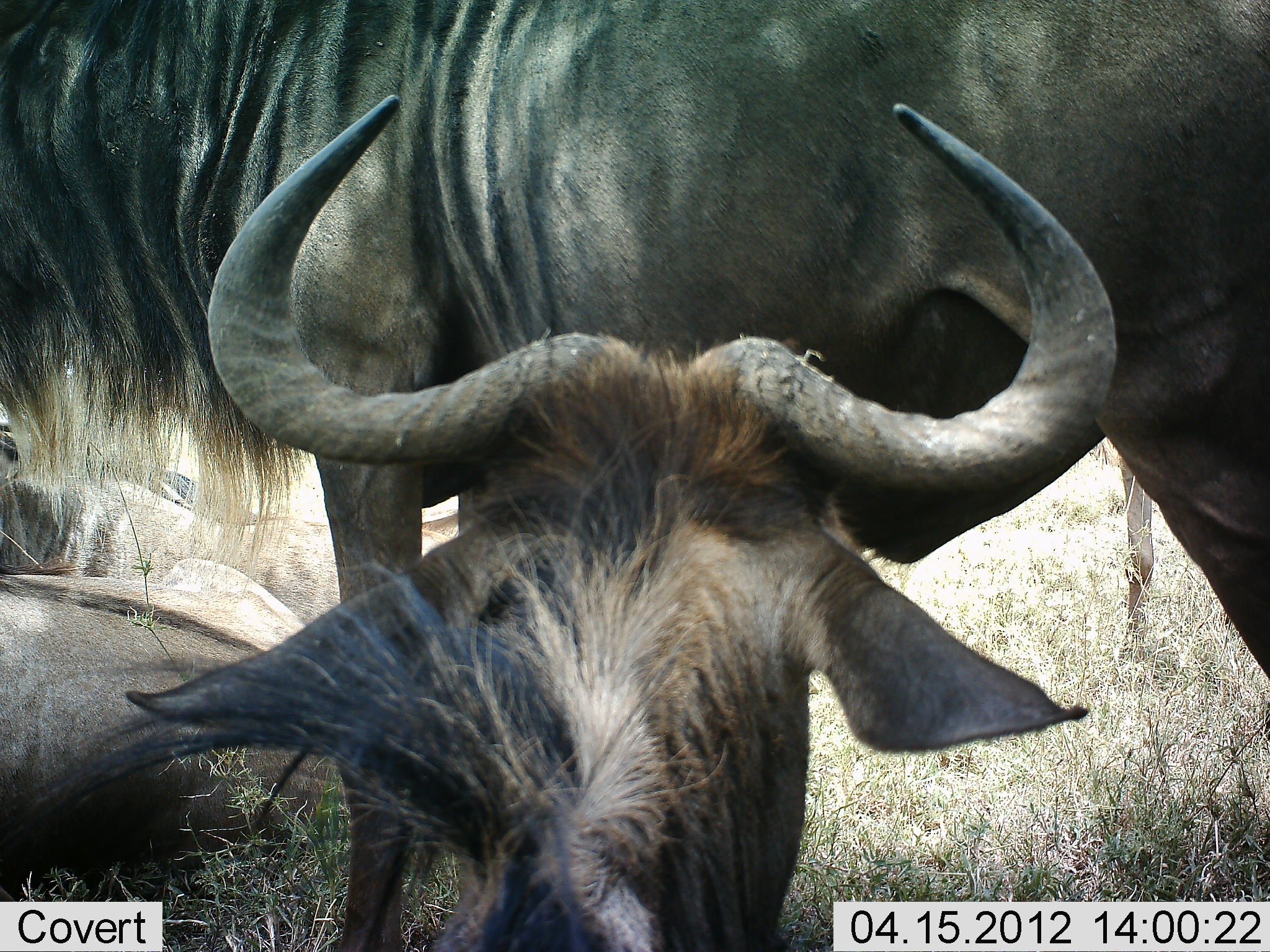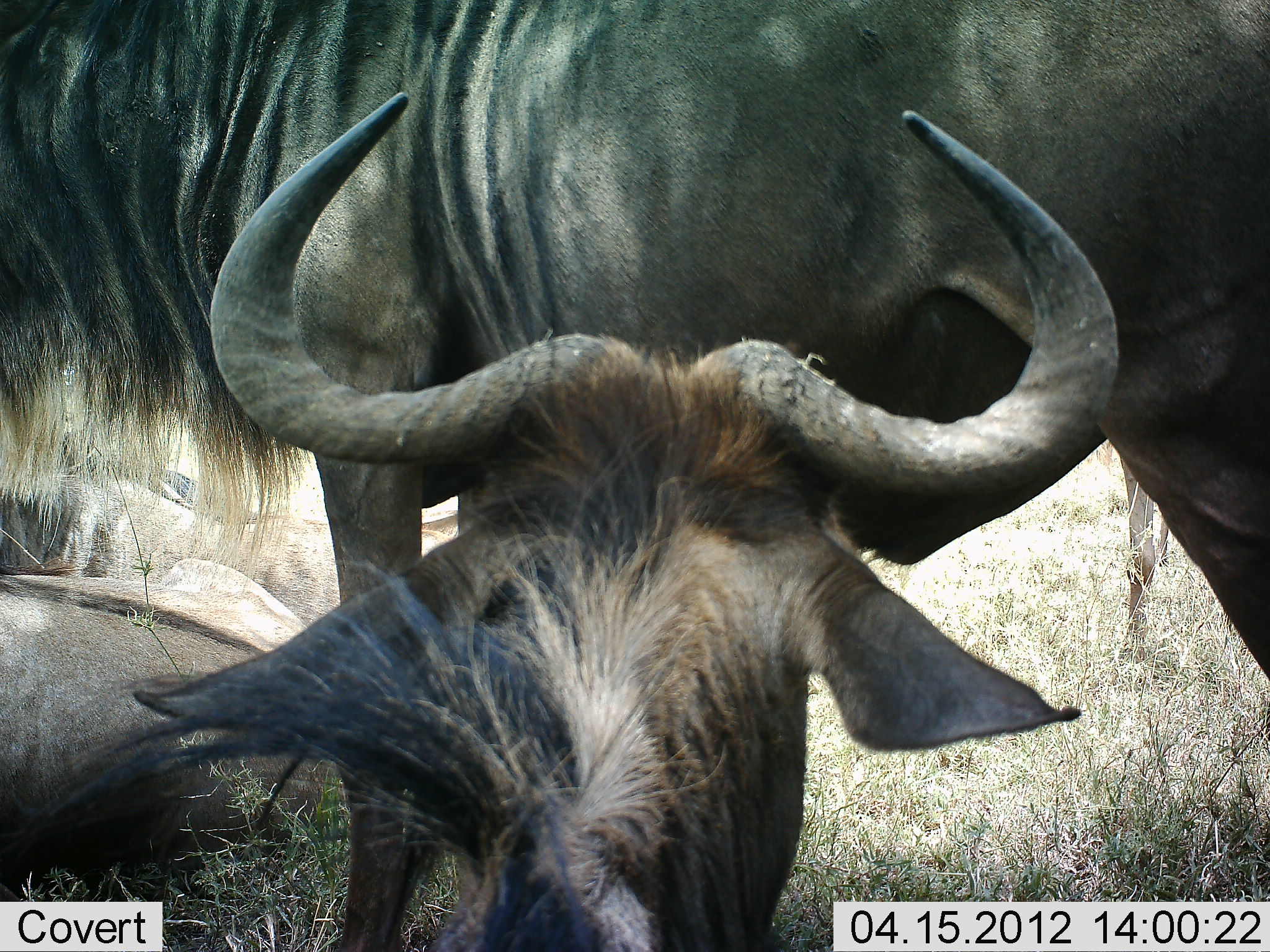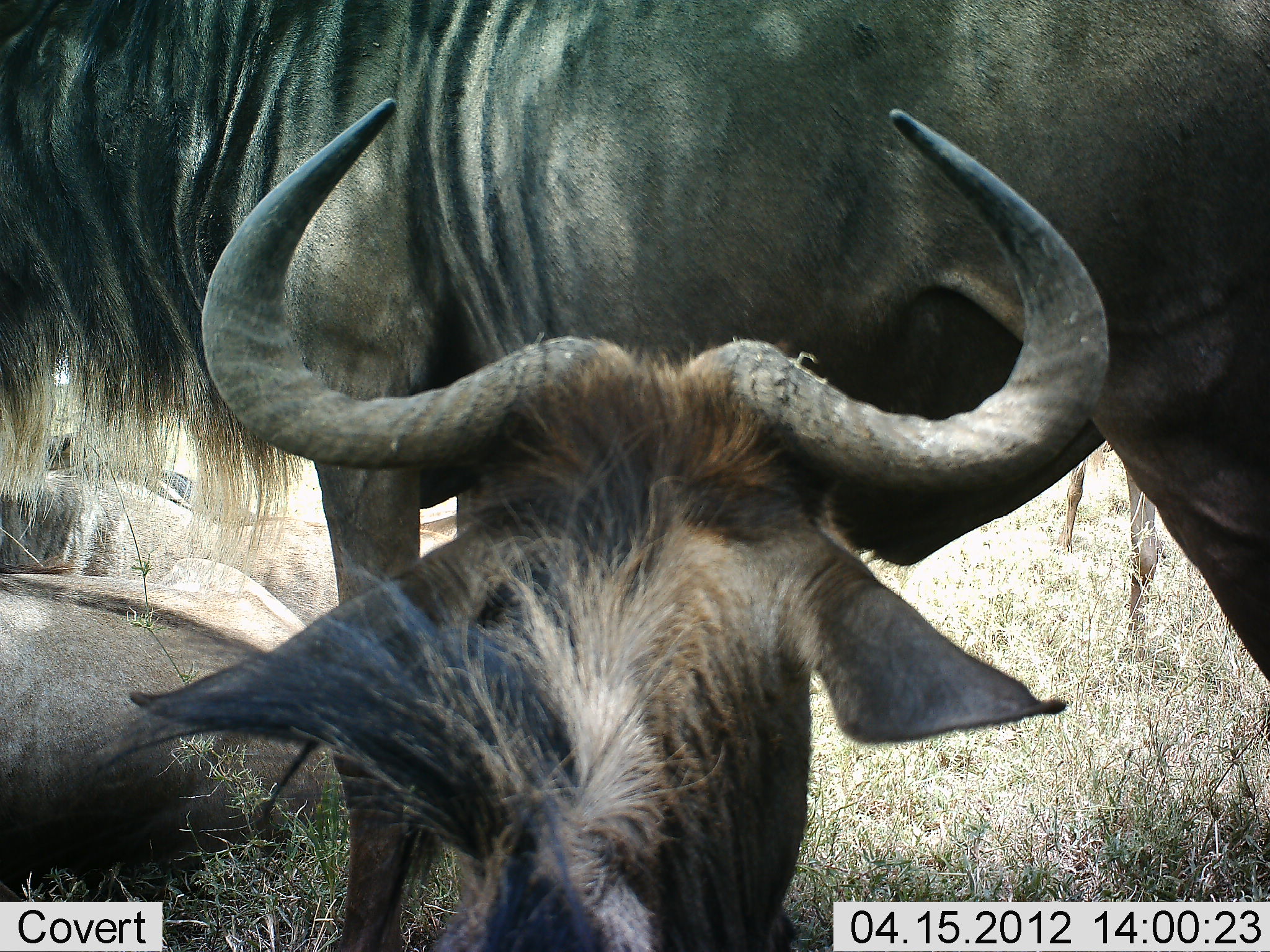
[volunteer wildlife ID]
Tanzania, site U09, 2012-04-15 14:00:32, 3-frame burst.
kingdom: Animalia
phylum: Chordata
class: Mammalia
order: Artiodactyla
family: Bovidae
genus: Connochaetes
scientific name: Connochaetes taurinus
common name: blue wildebeest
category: wildebeest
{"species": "wildebeest (blue wildebeest) (Connochaetes taurinus)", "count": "4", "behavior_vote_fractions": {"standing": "81%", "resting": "69%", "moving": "0%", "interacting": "8%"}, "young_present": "0%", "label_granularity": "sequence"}